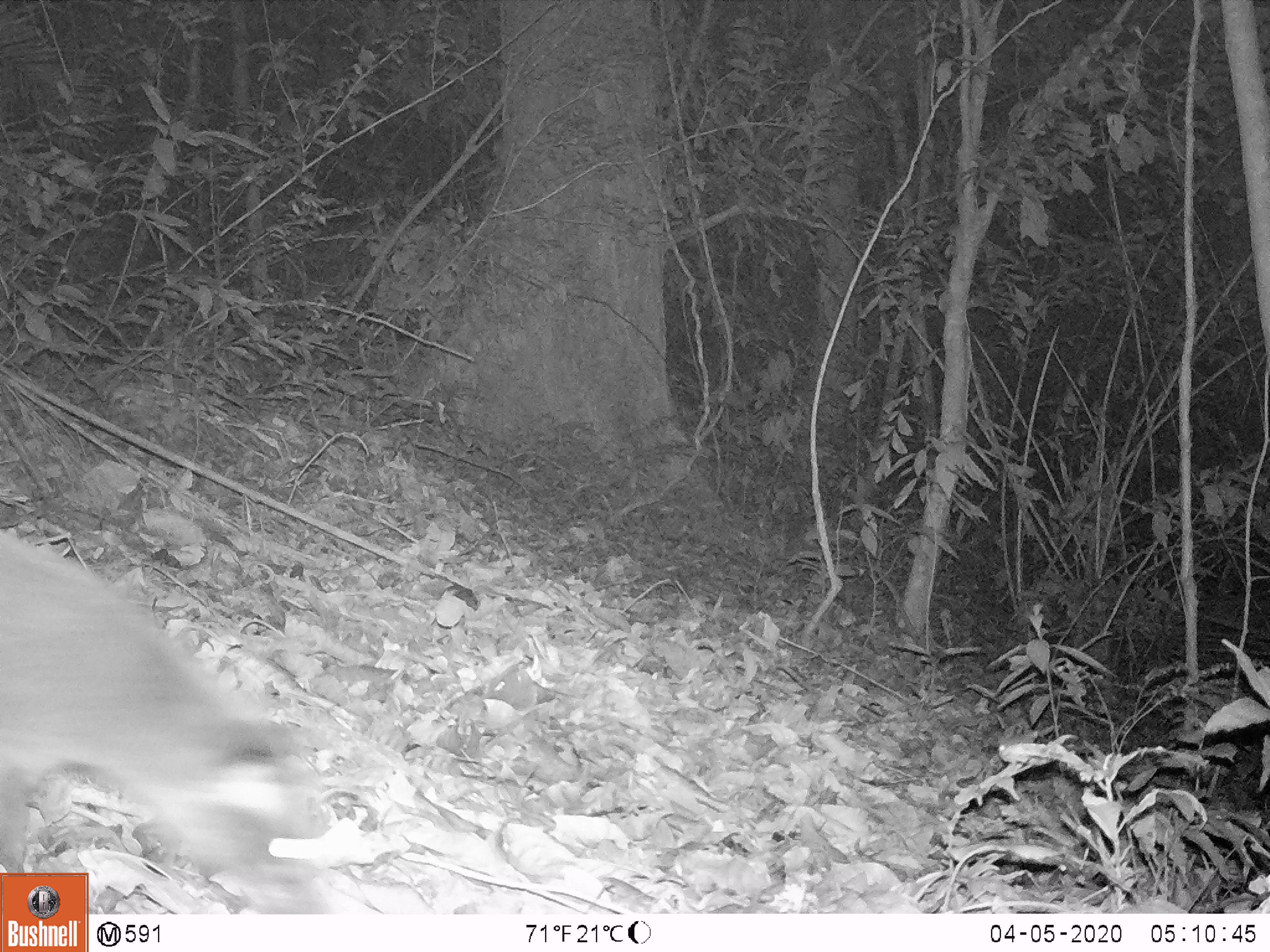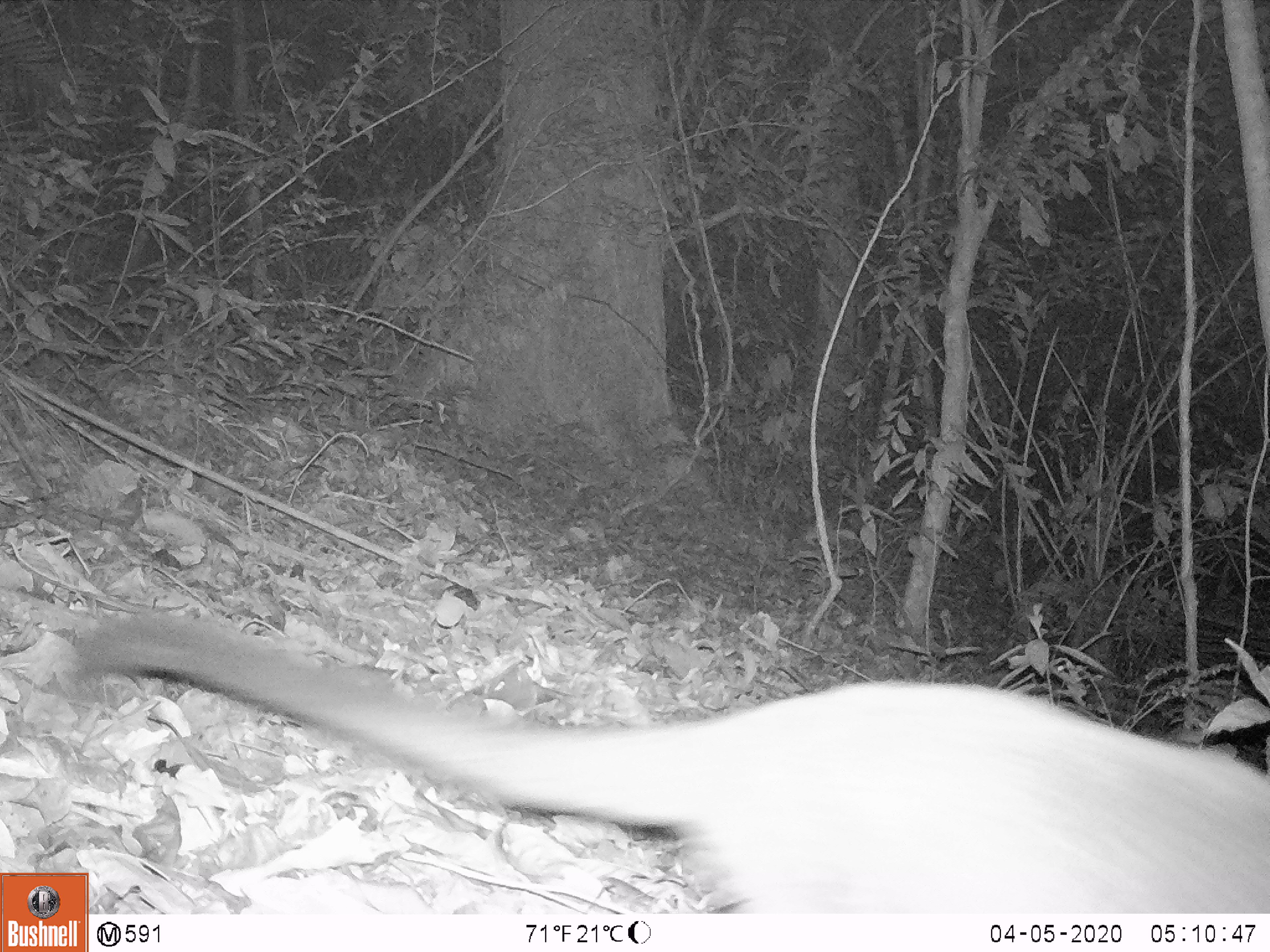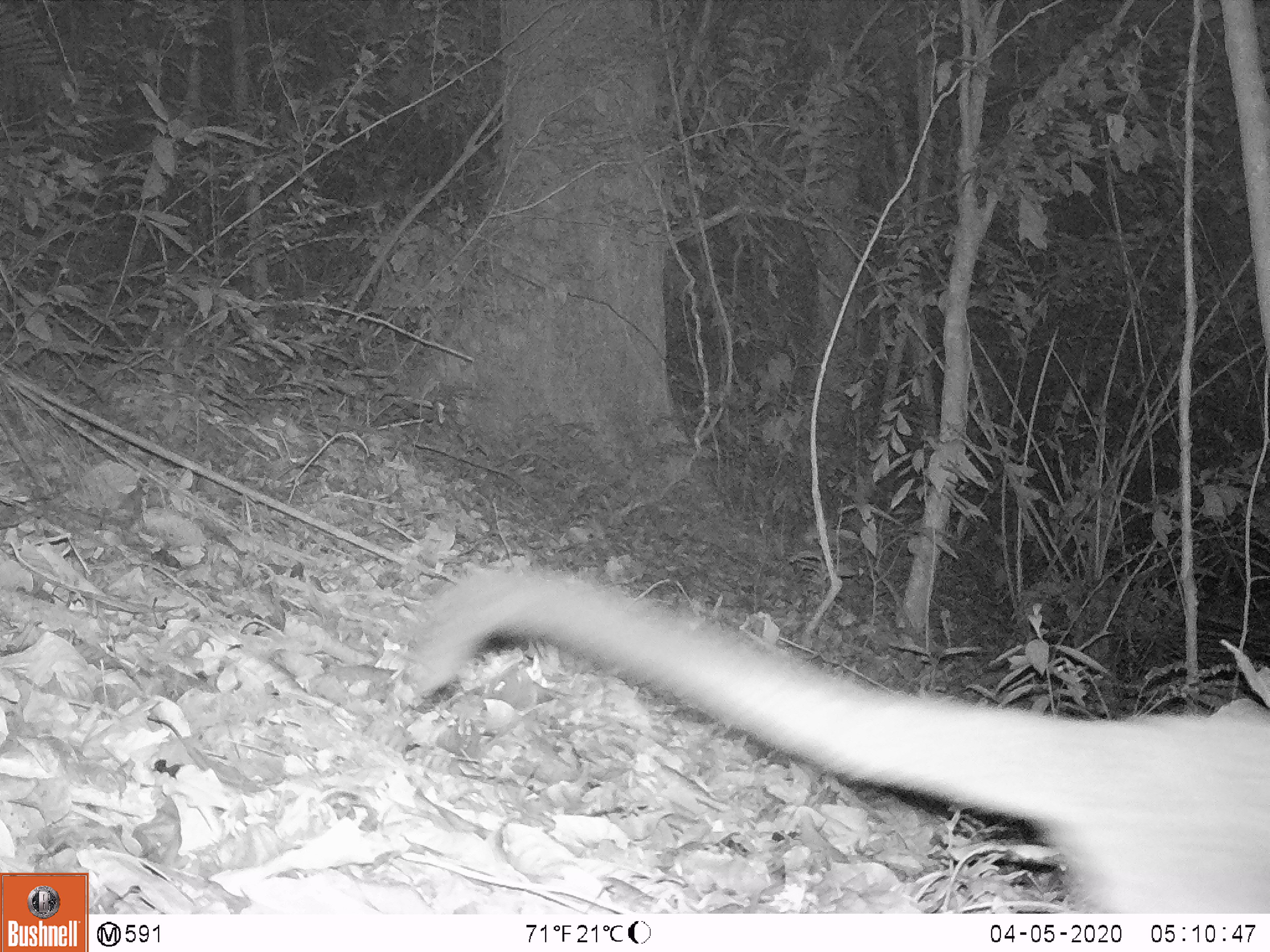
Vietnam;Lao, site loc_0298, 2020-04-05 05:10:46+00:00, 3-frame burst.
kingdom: Animalia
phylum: Chordata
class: Mammalia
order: Carnivora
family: Viverridae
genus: Paguma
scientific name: Paguma larvata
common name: masked palm civet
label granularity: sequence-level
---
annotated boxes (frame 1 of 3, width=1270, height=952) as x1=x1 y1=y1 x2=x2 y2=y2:
masked palm civet: x1=0 y1=533 x2=332 y2=914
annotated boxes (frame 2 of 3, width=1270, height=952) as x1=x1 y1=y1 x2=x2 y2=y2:
masked palm civet: x1=72 y1=609 x2=1270 y2=913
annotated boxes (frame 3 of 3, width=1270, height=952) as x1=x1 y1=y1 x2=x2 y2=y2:
masked palm civet: x1=408 y1=567 x2=1270 y2=913